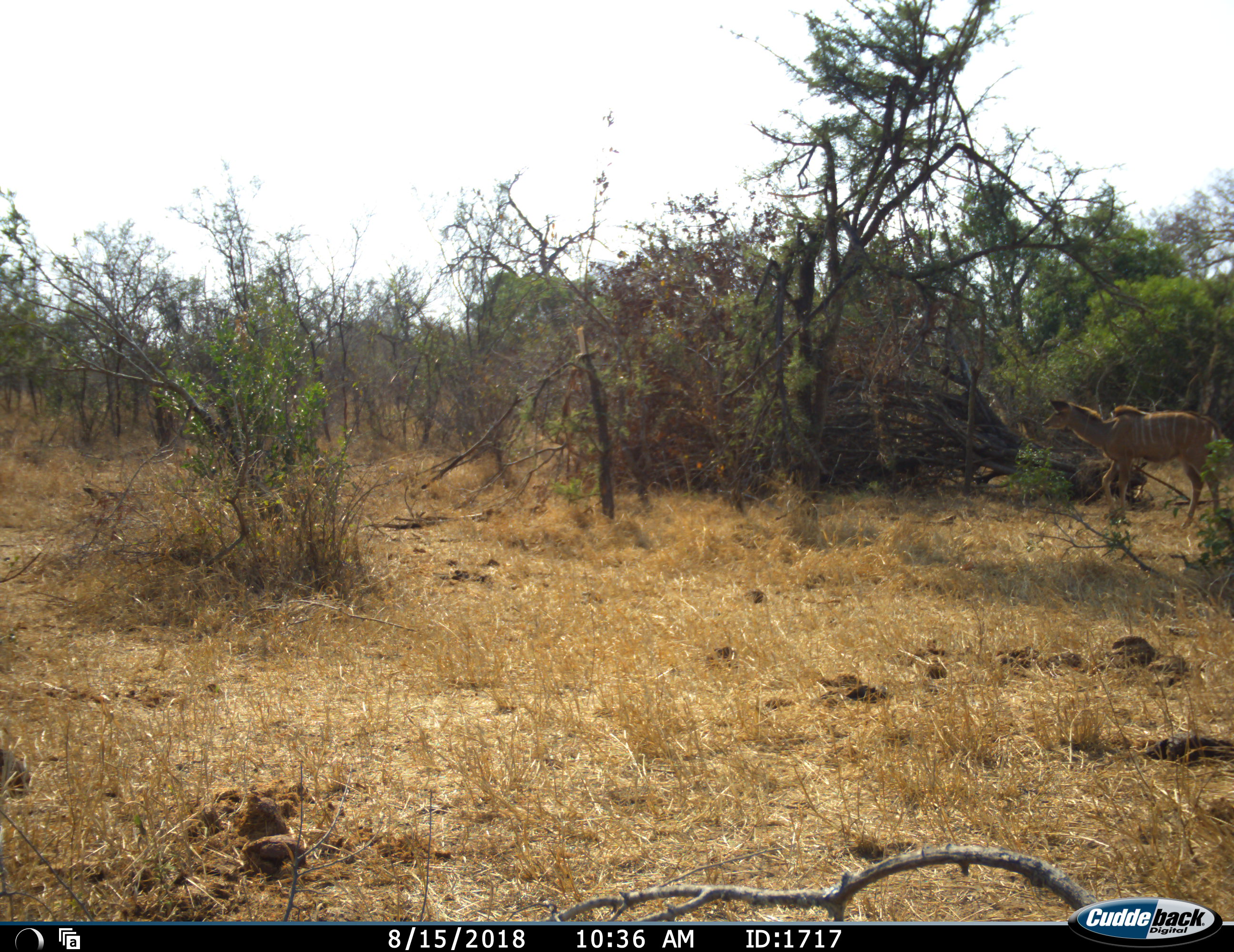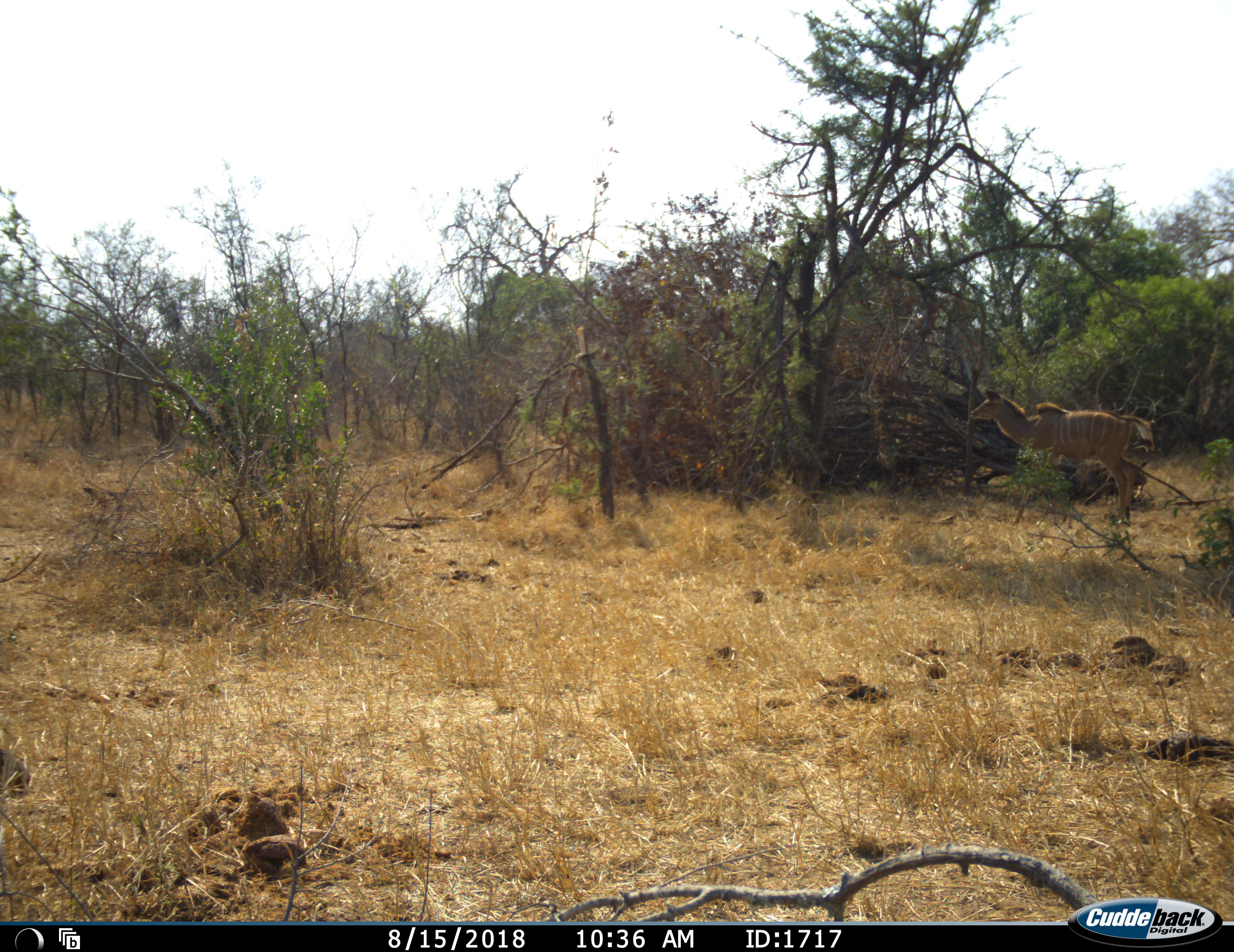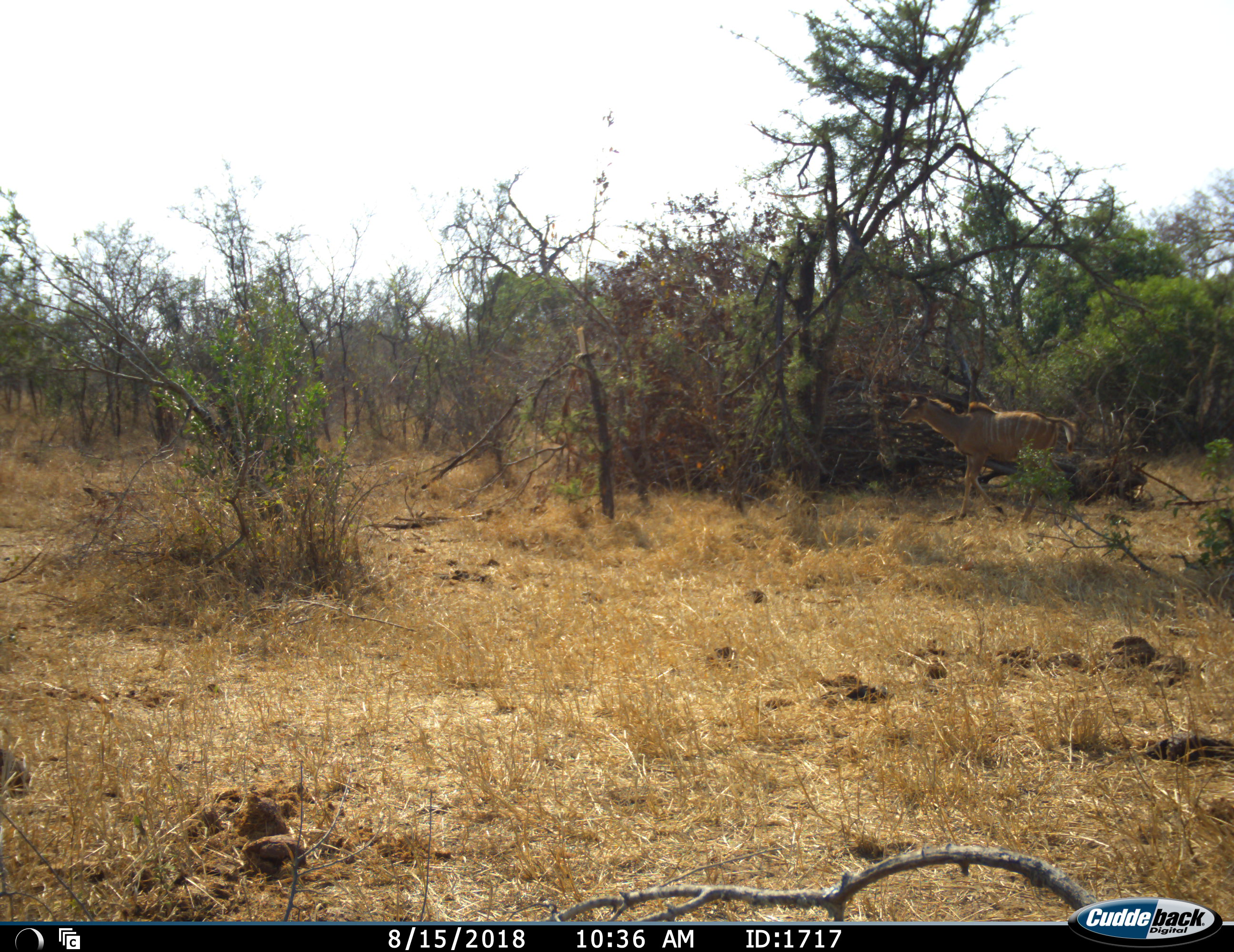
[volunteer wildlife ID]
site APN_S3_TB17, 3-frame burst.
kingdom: Animalia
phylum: Chordata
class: Mammalia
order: Artiodactyla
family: Bovidae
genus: Tragelaphus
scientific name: Tragelaphus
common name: kudu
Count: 1.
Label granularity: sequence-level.